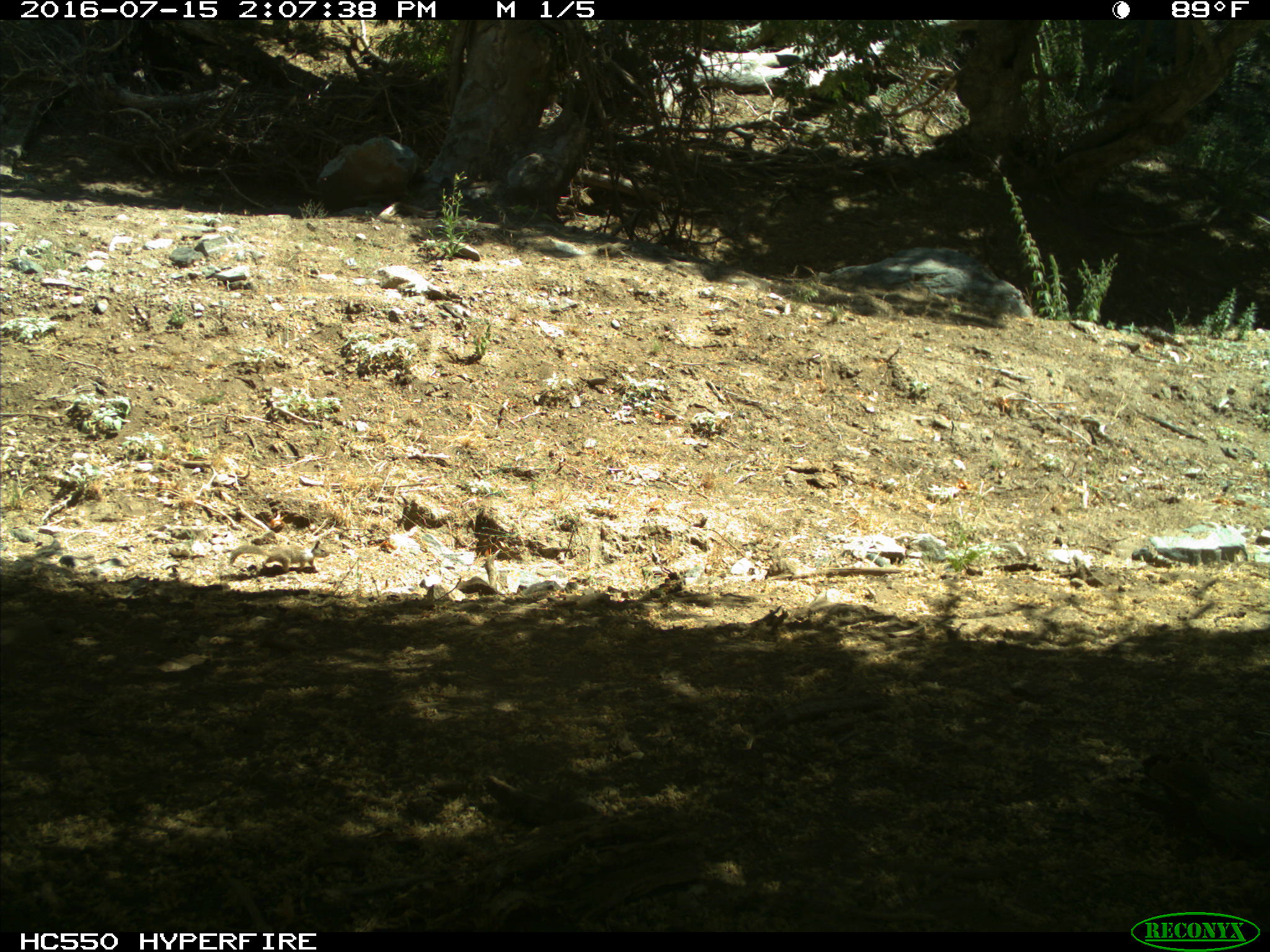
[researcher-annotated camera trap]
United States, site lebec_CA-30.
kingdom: Animalia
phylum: Chordata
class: Mammalia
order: Rodentia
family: Sciuridae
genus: Otospermophilus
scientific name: Otospermophilus beecheyi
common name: california ground squirrel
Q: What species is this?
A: Otospermophilus beecheyi (california ground squirrel).